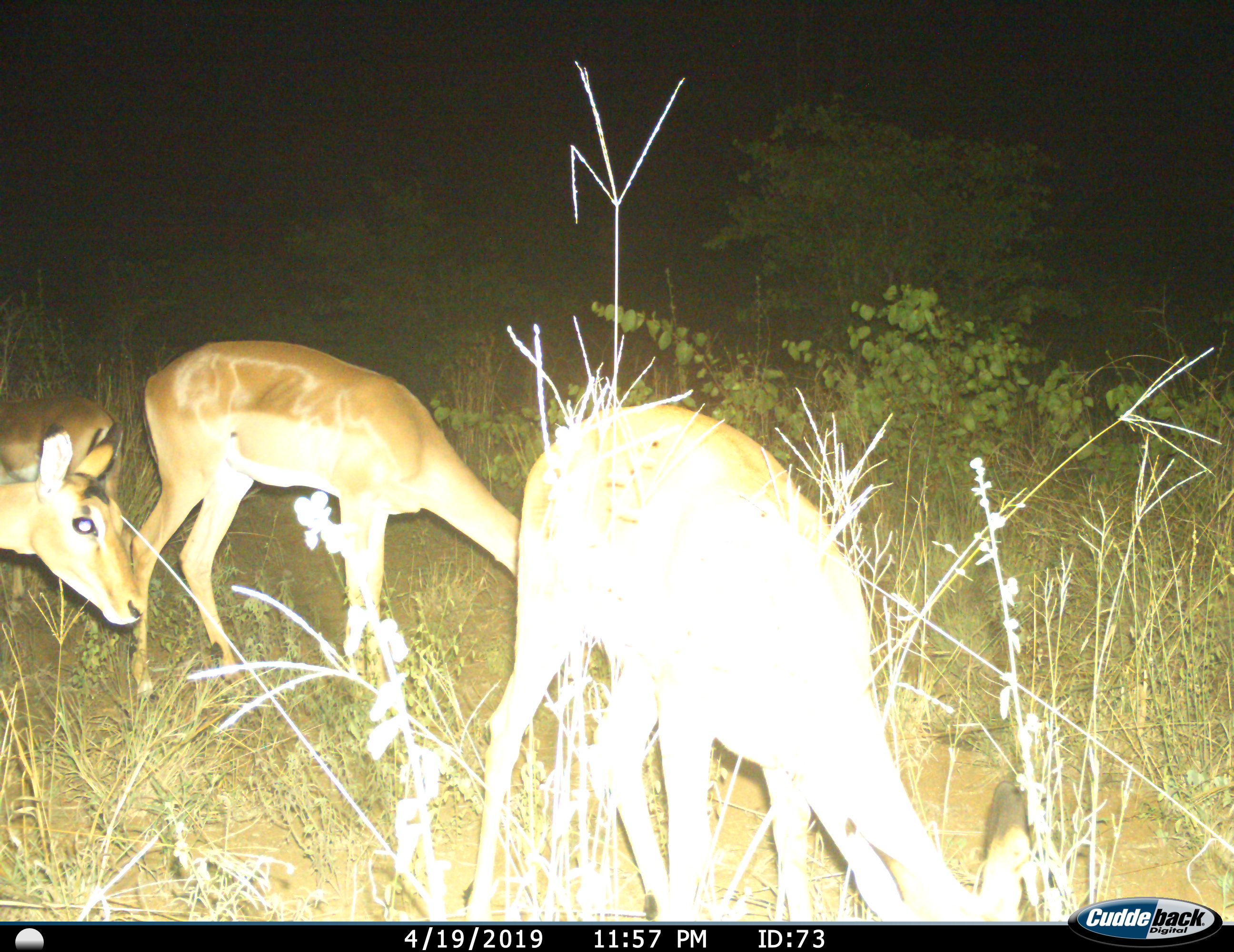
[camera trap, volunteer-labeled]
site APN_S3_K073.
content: unidentified animal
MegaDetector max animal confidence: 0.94